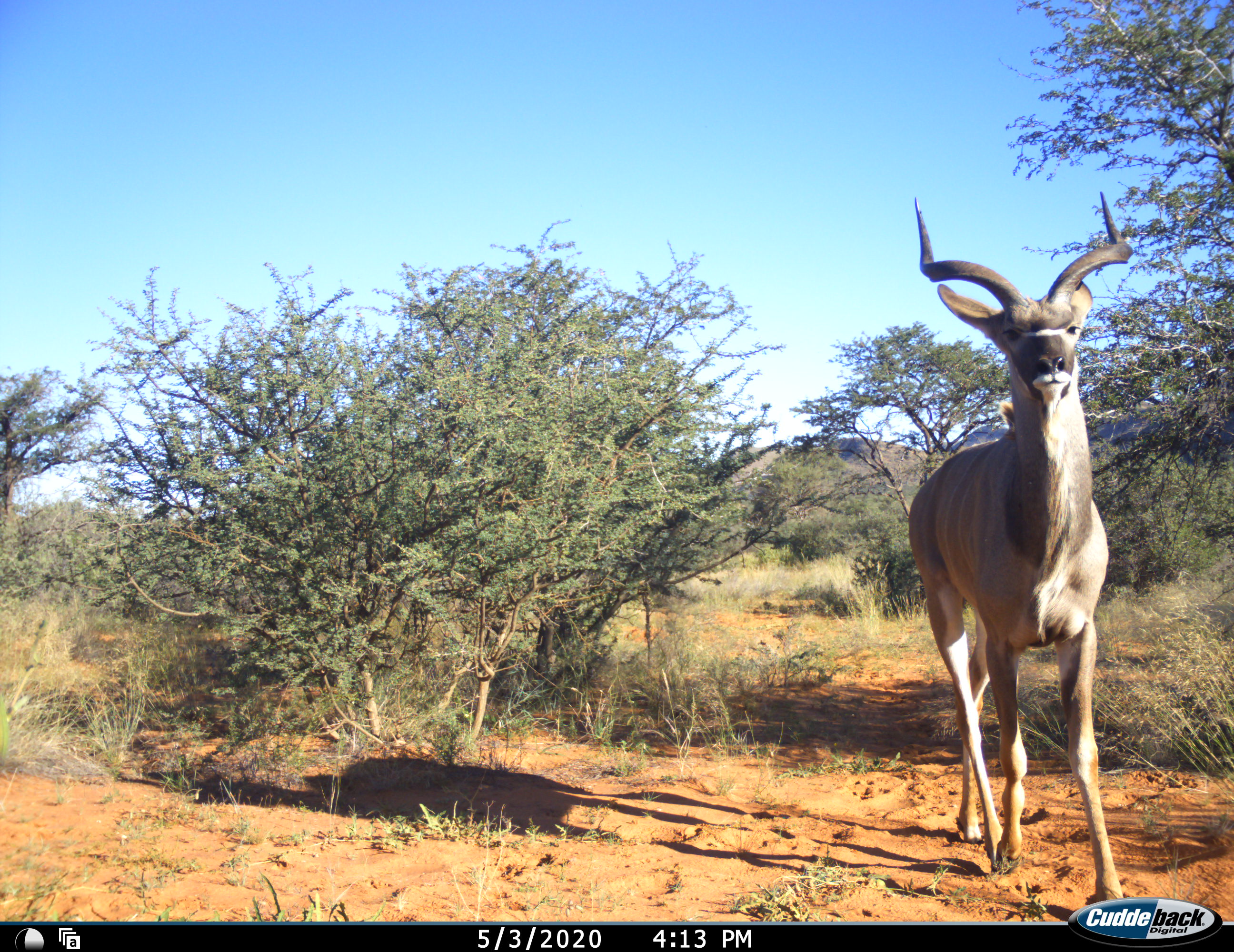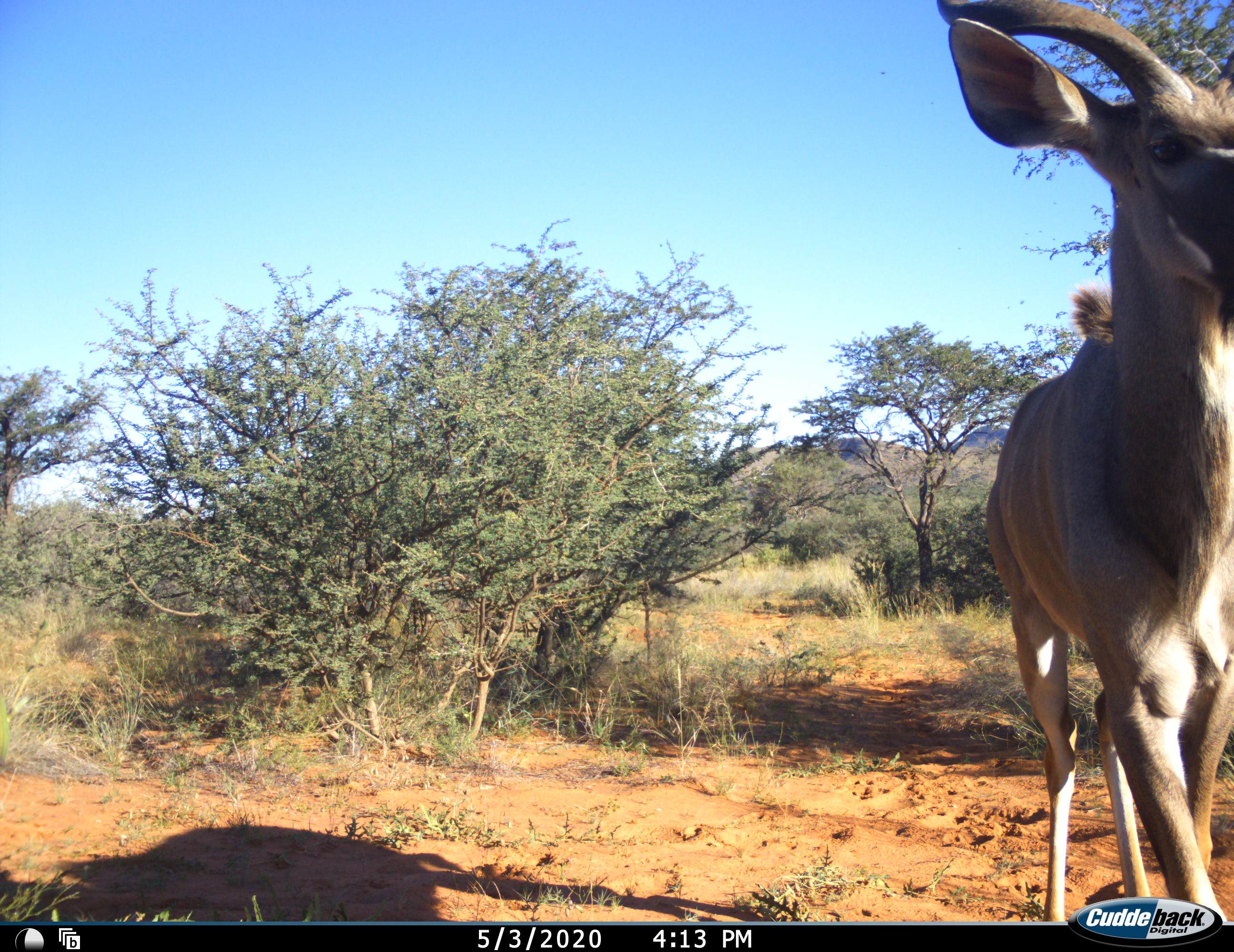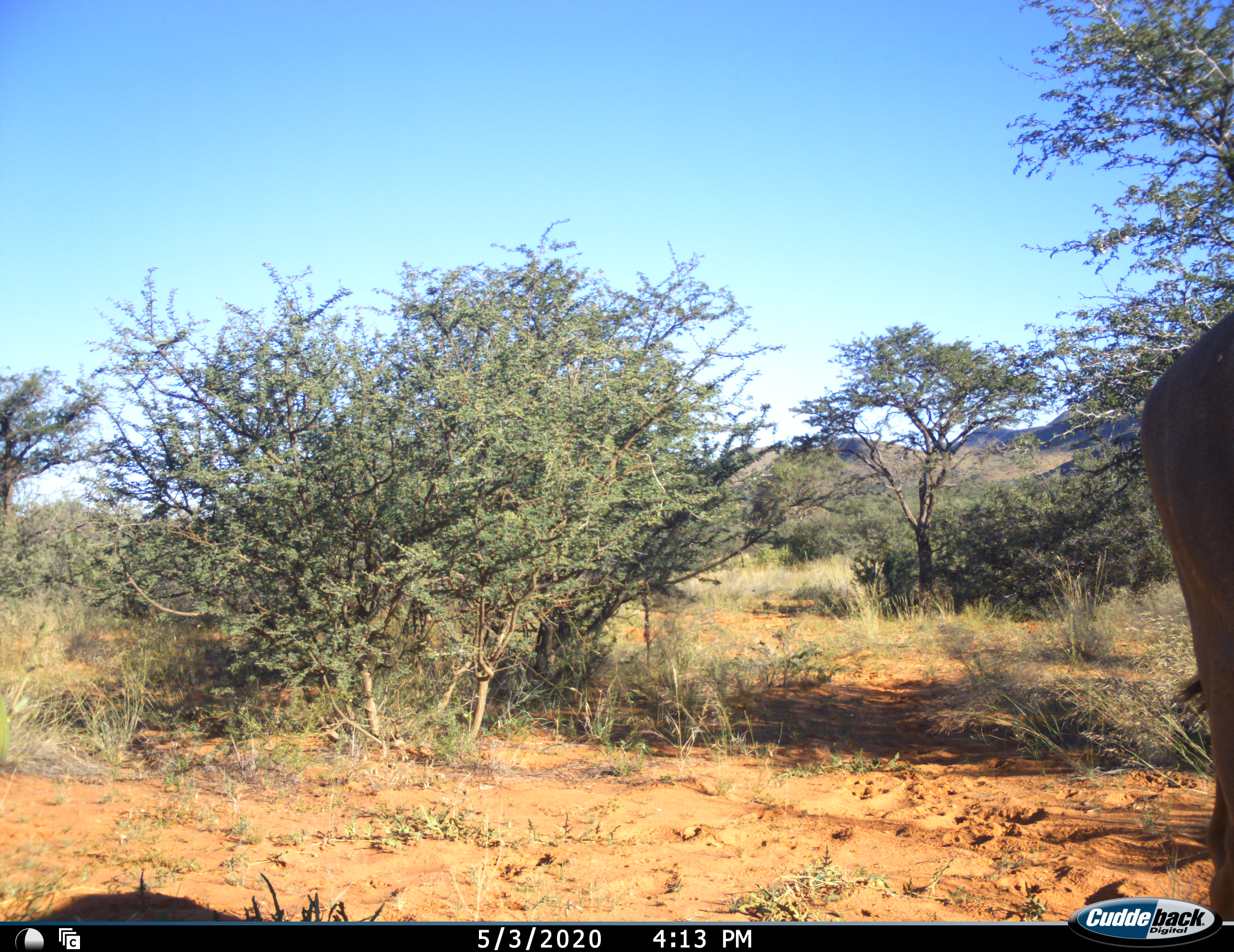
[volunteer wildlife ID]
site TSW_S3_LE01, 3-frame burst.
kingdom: Animalia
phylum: Chordata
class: Mammalia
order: Artiodactyla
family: Bovidae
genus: Tragelaphus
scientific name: Tragelaphus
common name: kudu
Kudu (Tragelaphus), count 1. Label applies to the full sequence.